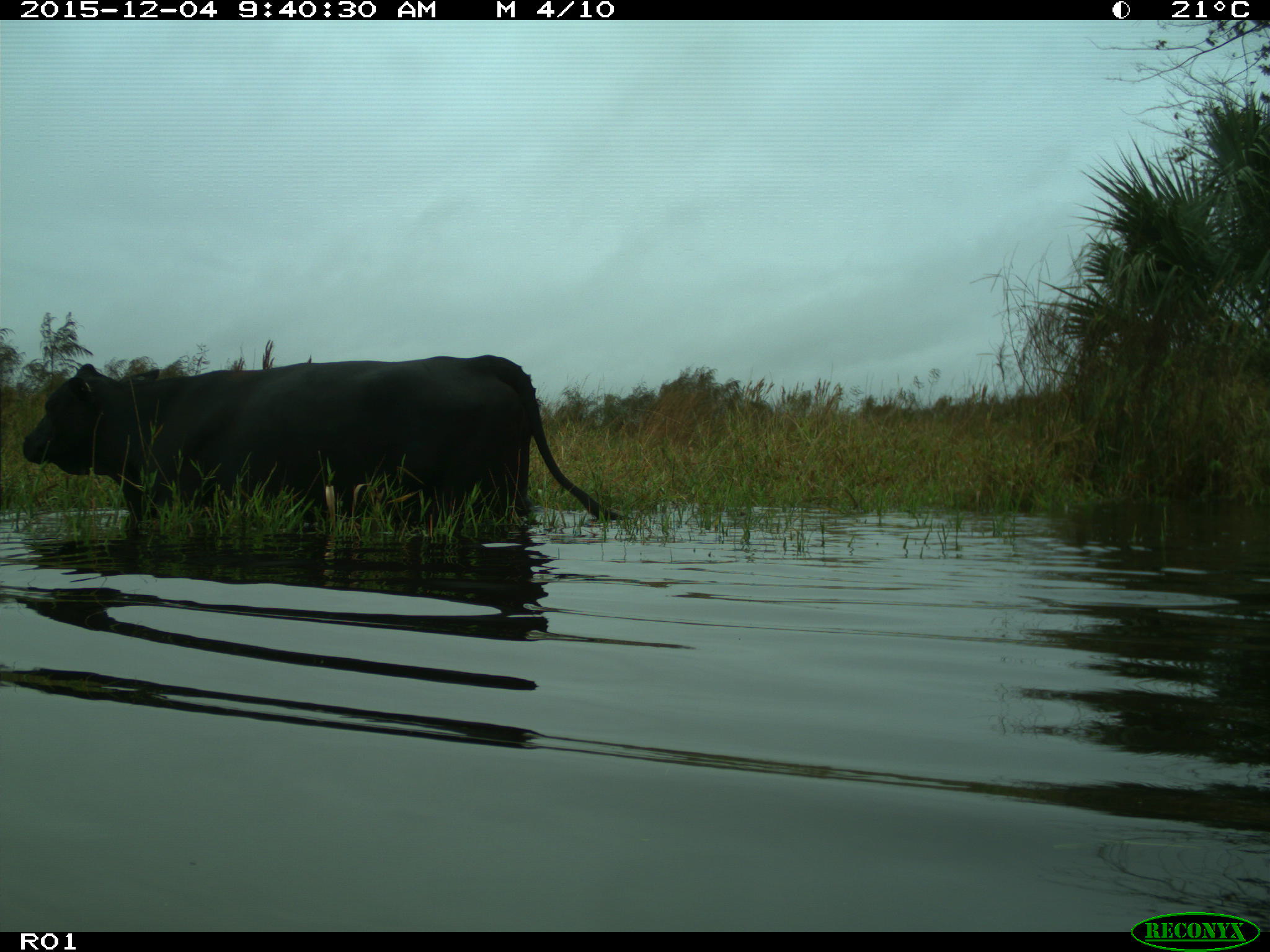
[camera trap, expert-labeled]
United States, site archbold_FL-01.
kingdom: Animalia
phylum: Chordata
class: Mammalia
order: Artiodactyla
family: Bovidae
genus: Bos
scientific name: Bos taurus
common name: domestic cow